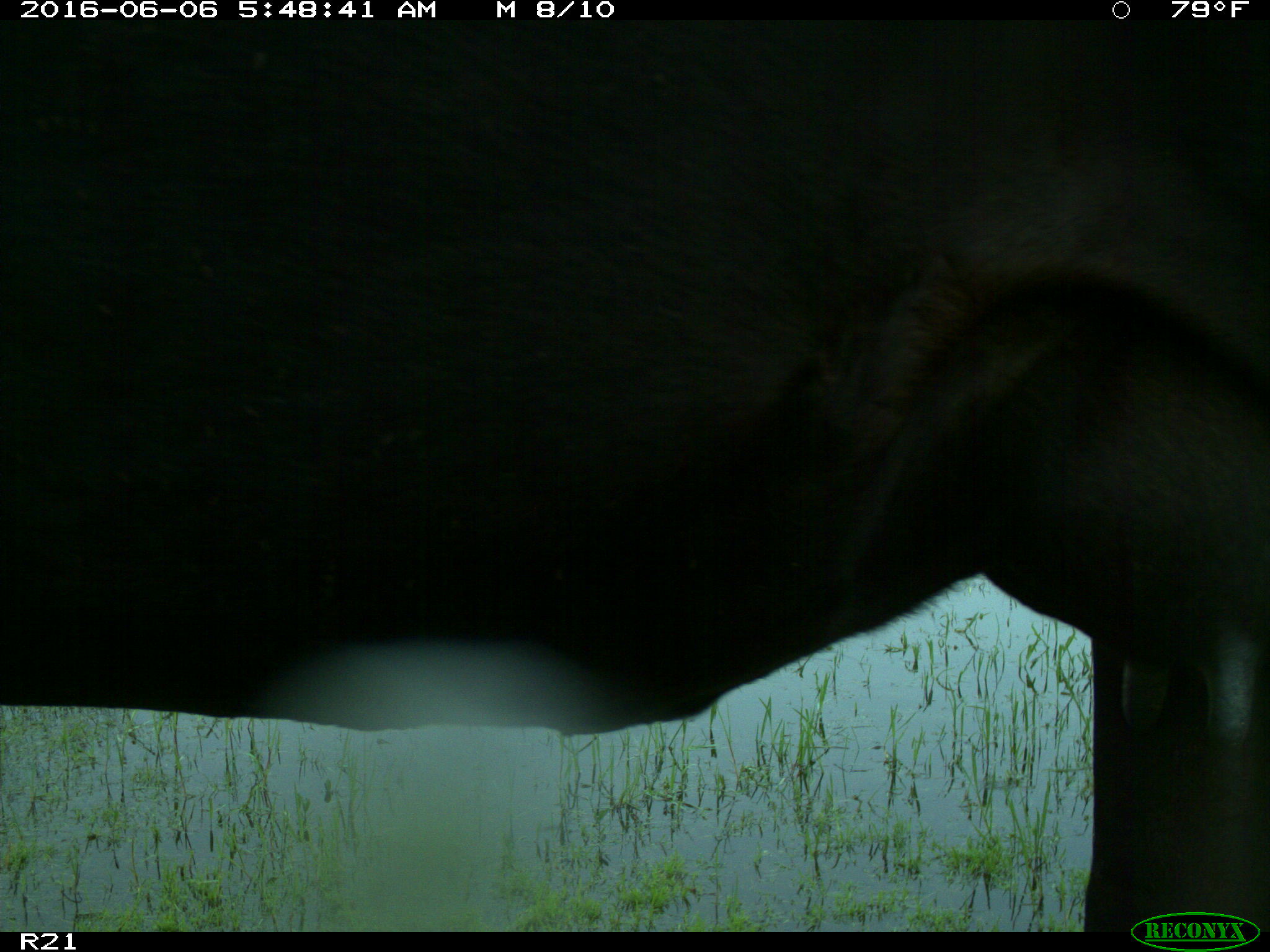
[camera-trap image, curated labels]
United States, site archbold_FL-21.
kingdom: Animalia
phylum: Chordata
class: Mammalia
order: Artiodactyla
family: Bovidae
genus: Bos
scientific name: Bos taurus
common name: domestic cow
Bos taurus (domestic cow).